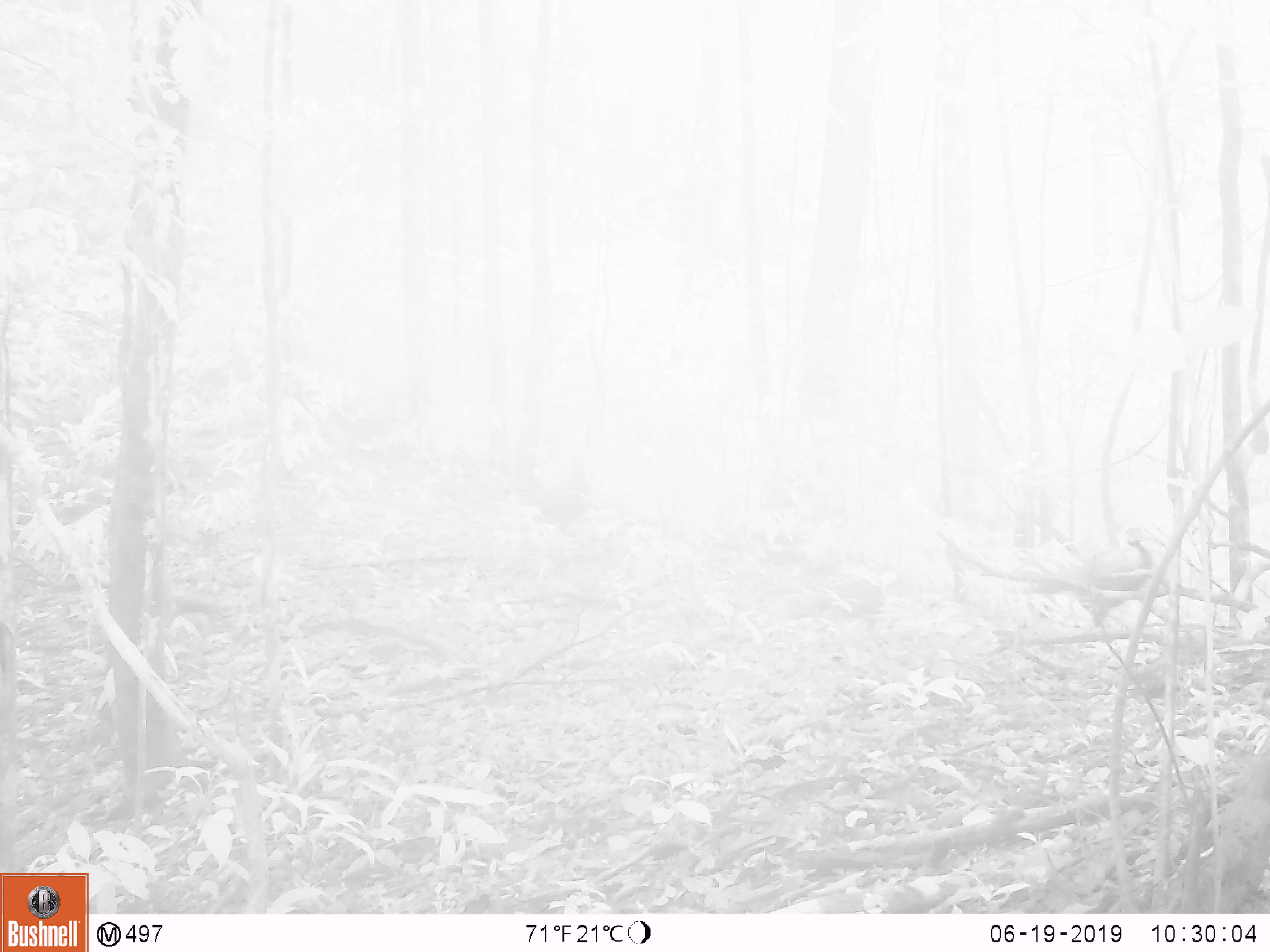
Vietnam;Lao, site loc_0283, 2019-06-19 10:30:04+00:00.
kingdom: Animalia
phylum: Chordata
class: Aves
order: Galliformes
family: Phasianidae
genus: Lophura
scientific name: Lophura nycthemera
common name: silver pheasant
Silver pheasant (Lophura nycthemera). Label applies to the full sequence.